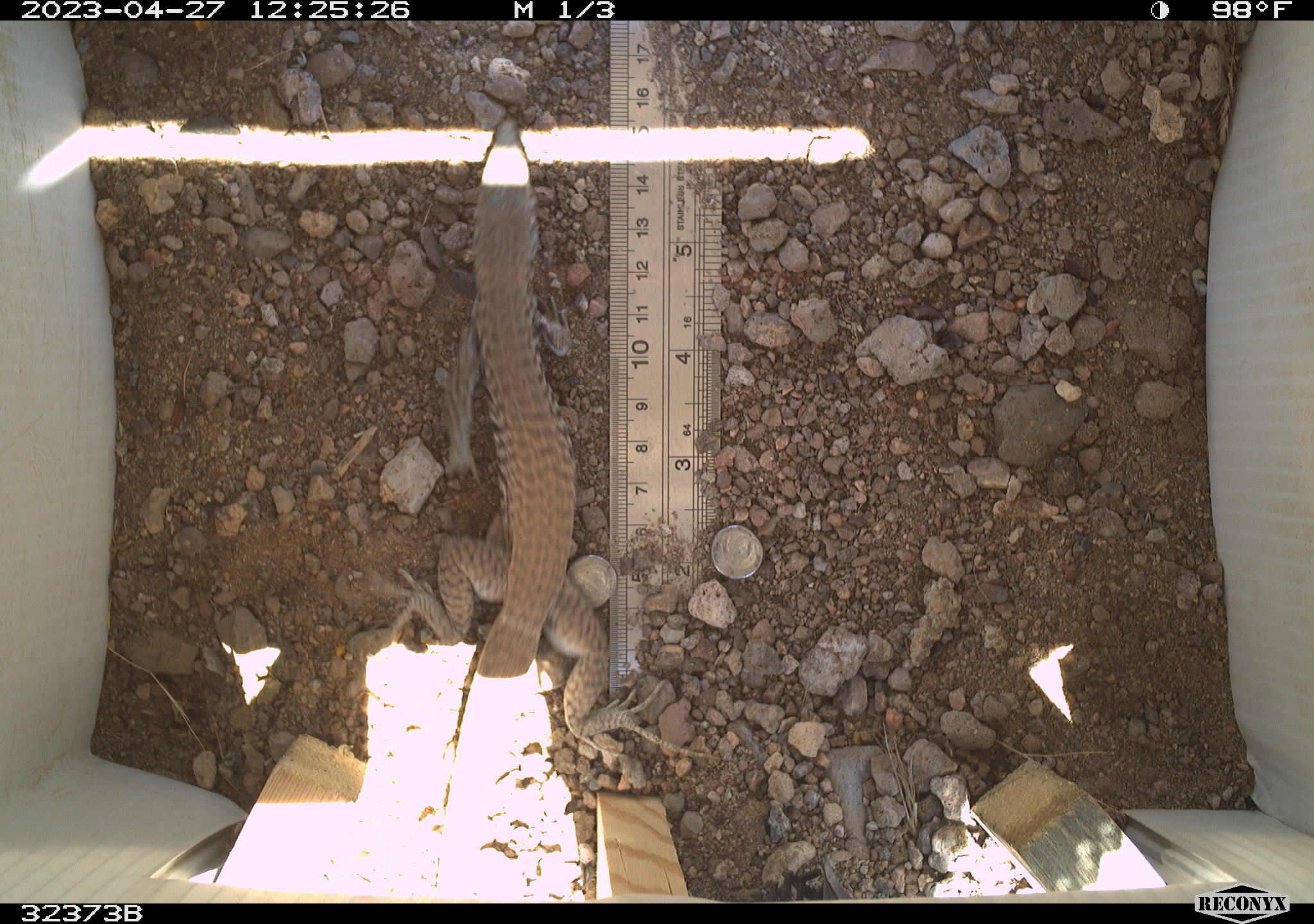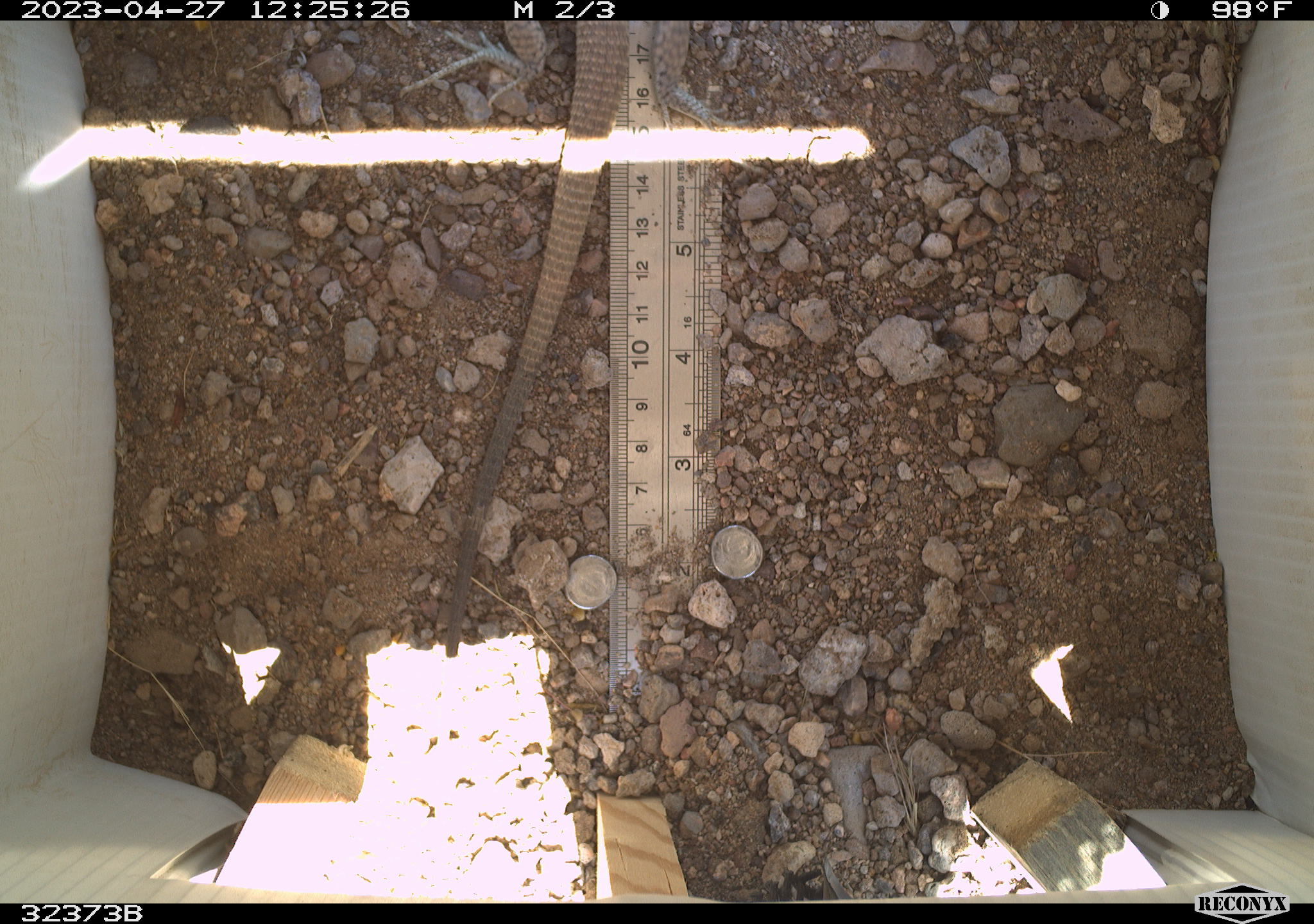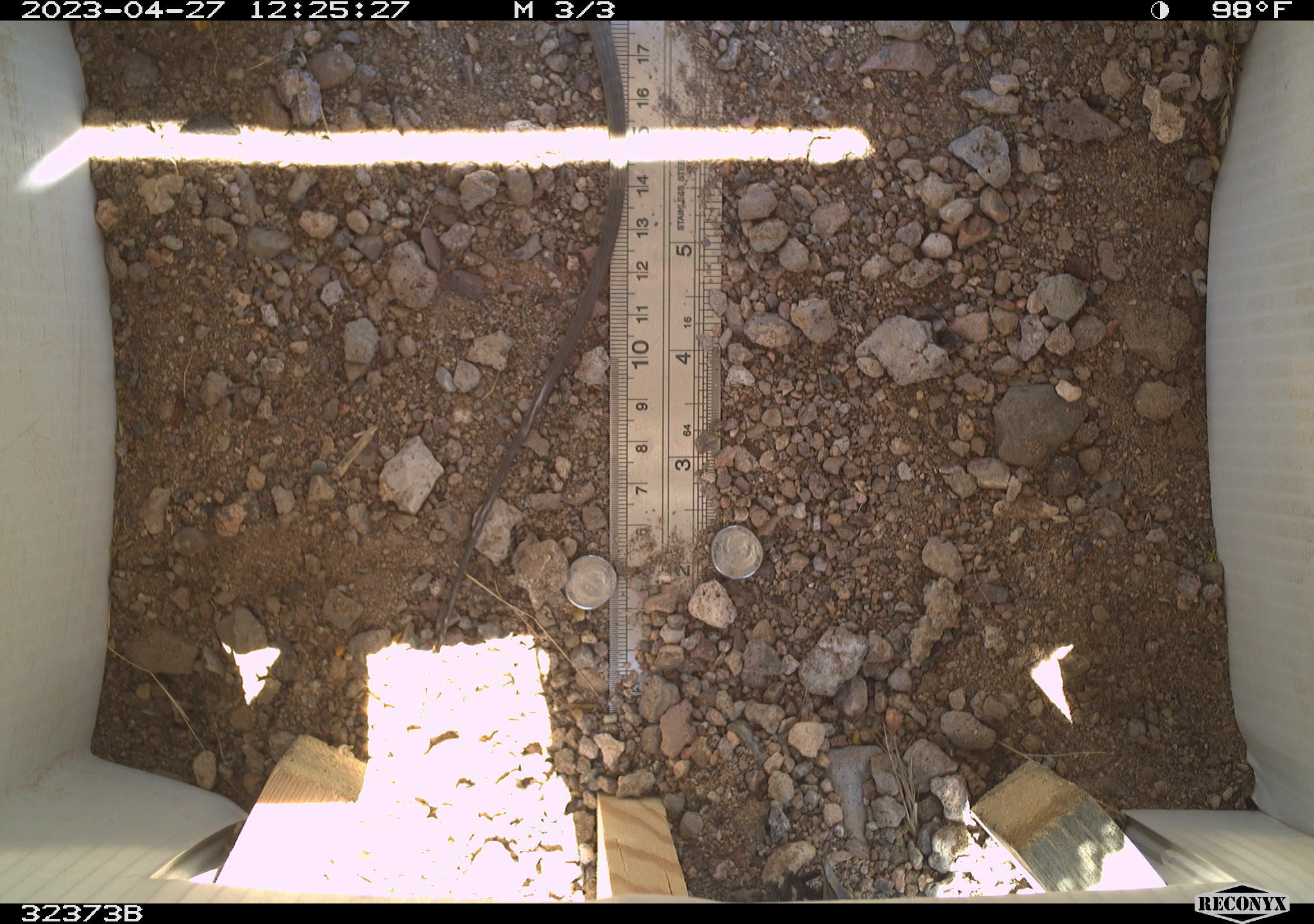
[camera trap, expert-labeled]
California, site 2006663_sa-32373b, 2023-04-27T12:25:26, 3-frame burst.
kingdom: Animalia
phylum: Chordata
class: Reptilia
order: Squamata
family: Teiidae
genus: Aspidoscelis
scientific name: Aspidoscelis tigris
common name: western whiptail